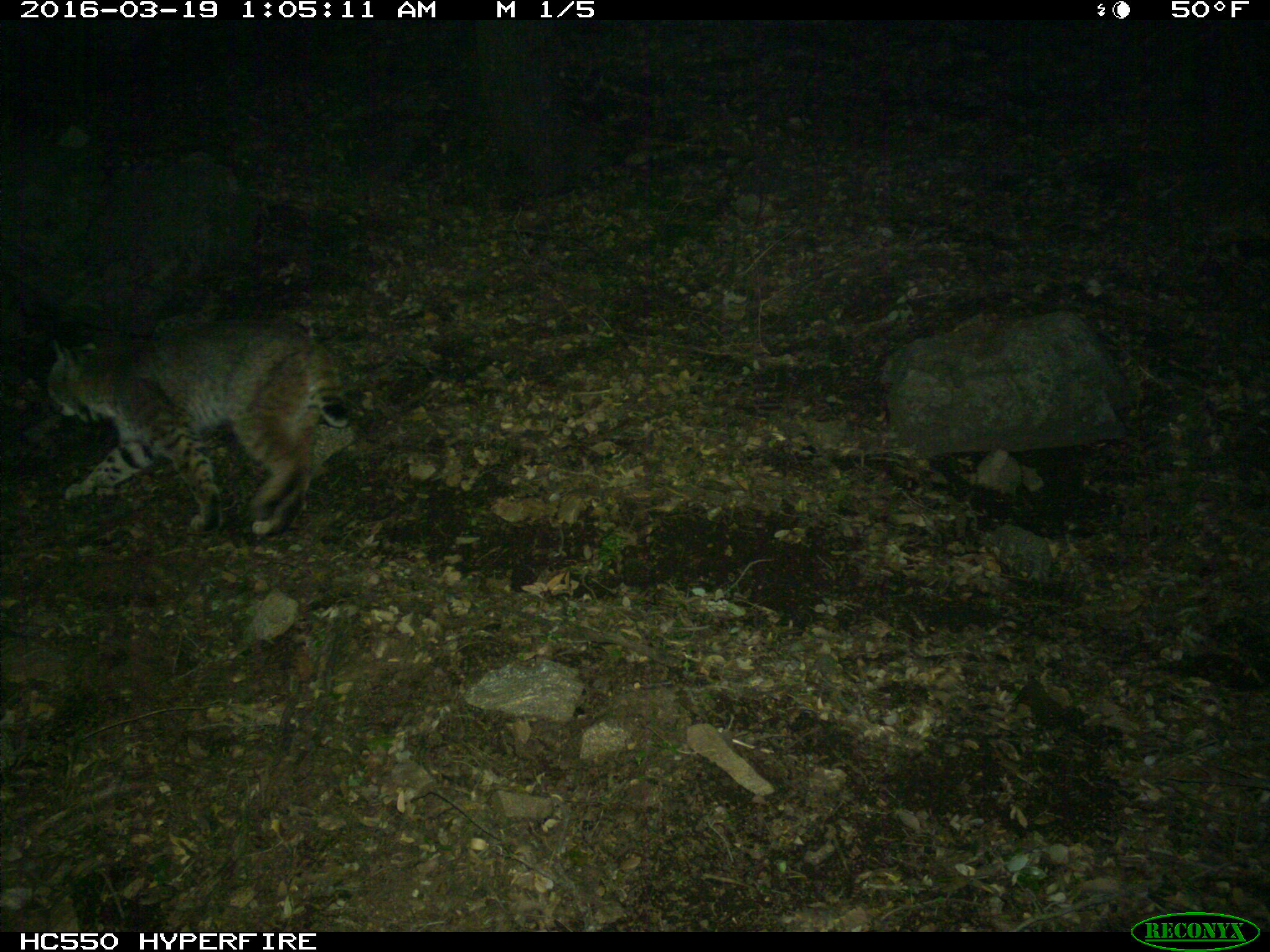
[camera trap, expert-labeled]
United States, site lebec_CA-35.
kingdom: Animalia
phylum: Chordata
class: Mammalia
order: Carnivora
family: Felidae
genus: Lynx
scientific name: Lynx rufus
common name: bobcat